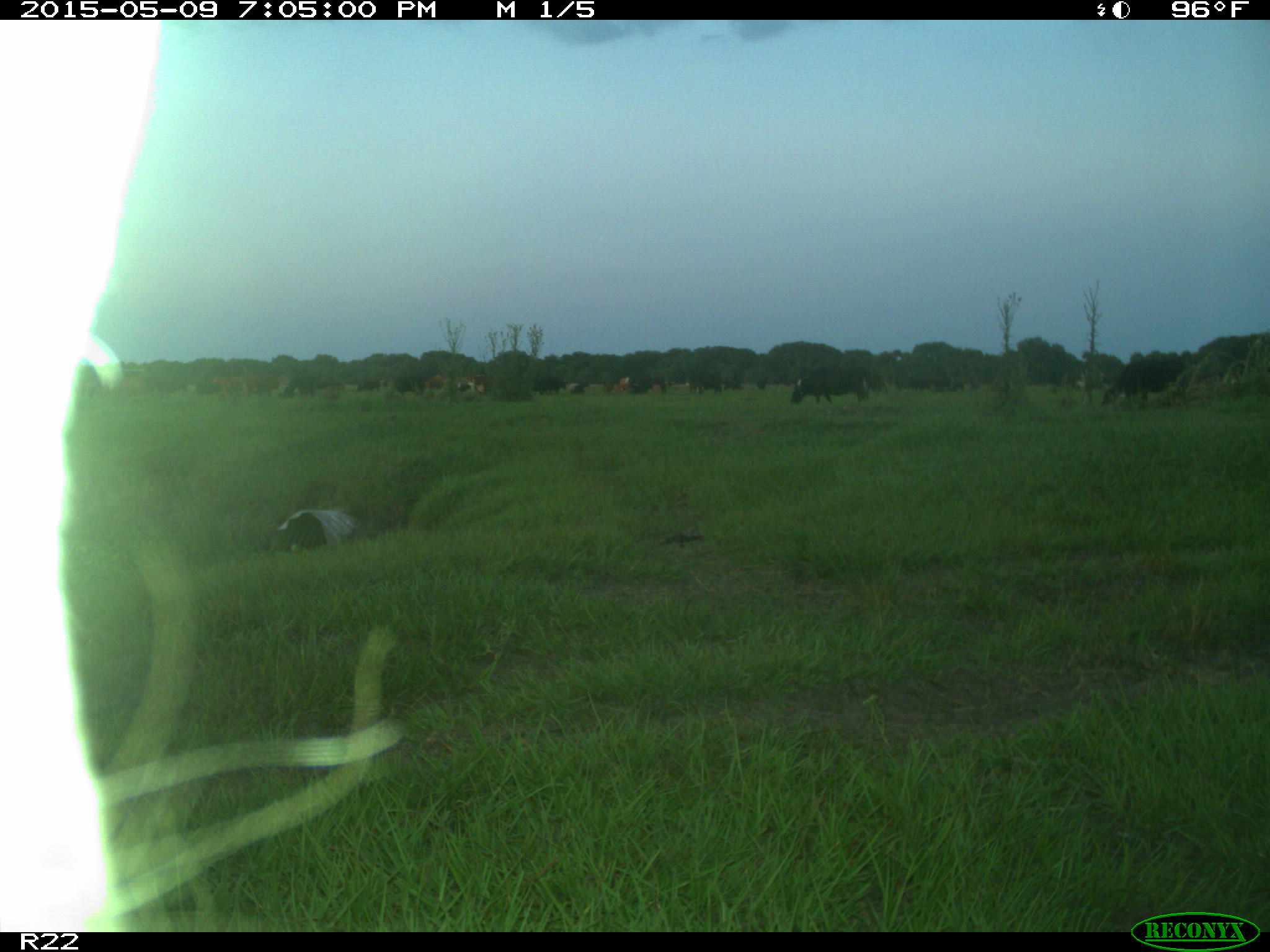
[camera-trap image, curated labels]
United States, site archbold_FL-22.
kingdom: Animalia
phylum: Chordata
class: Mammalia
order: Artiodactyla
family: Bovidae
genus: Bos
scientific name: Bos taurus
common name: domestic cow